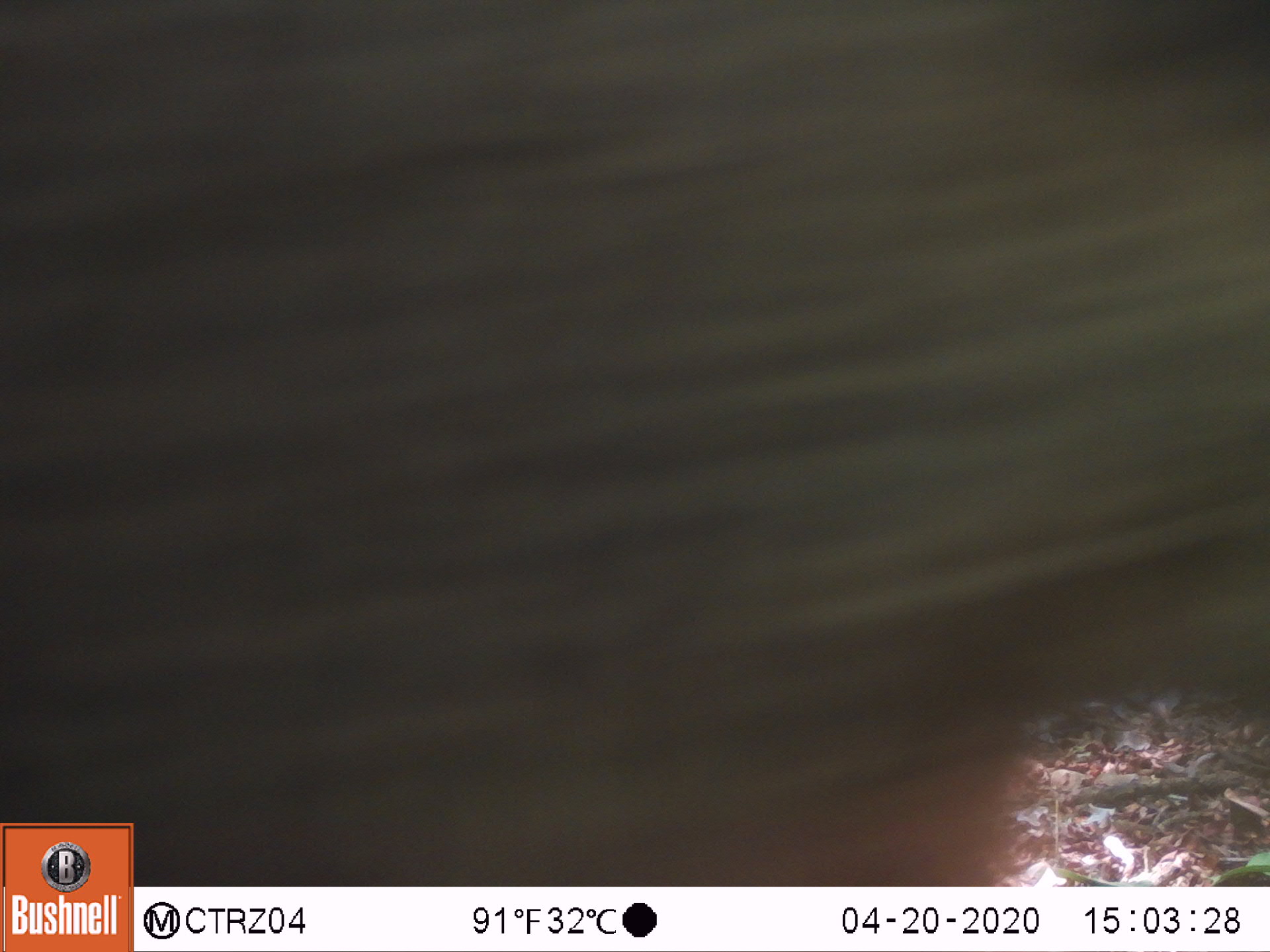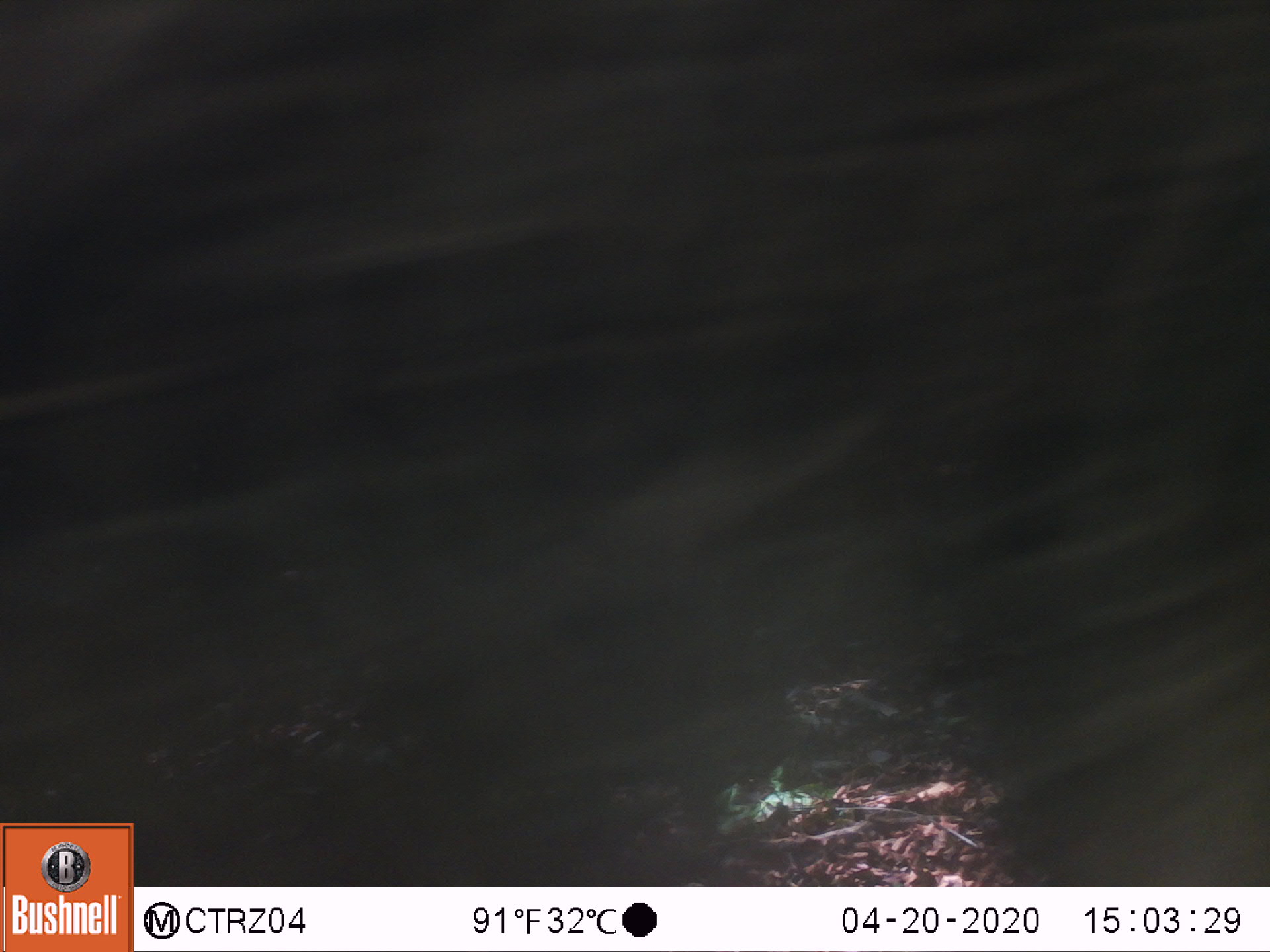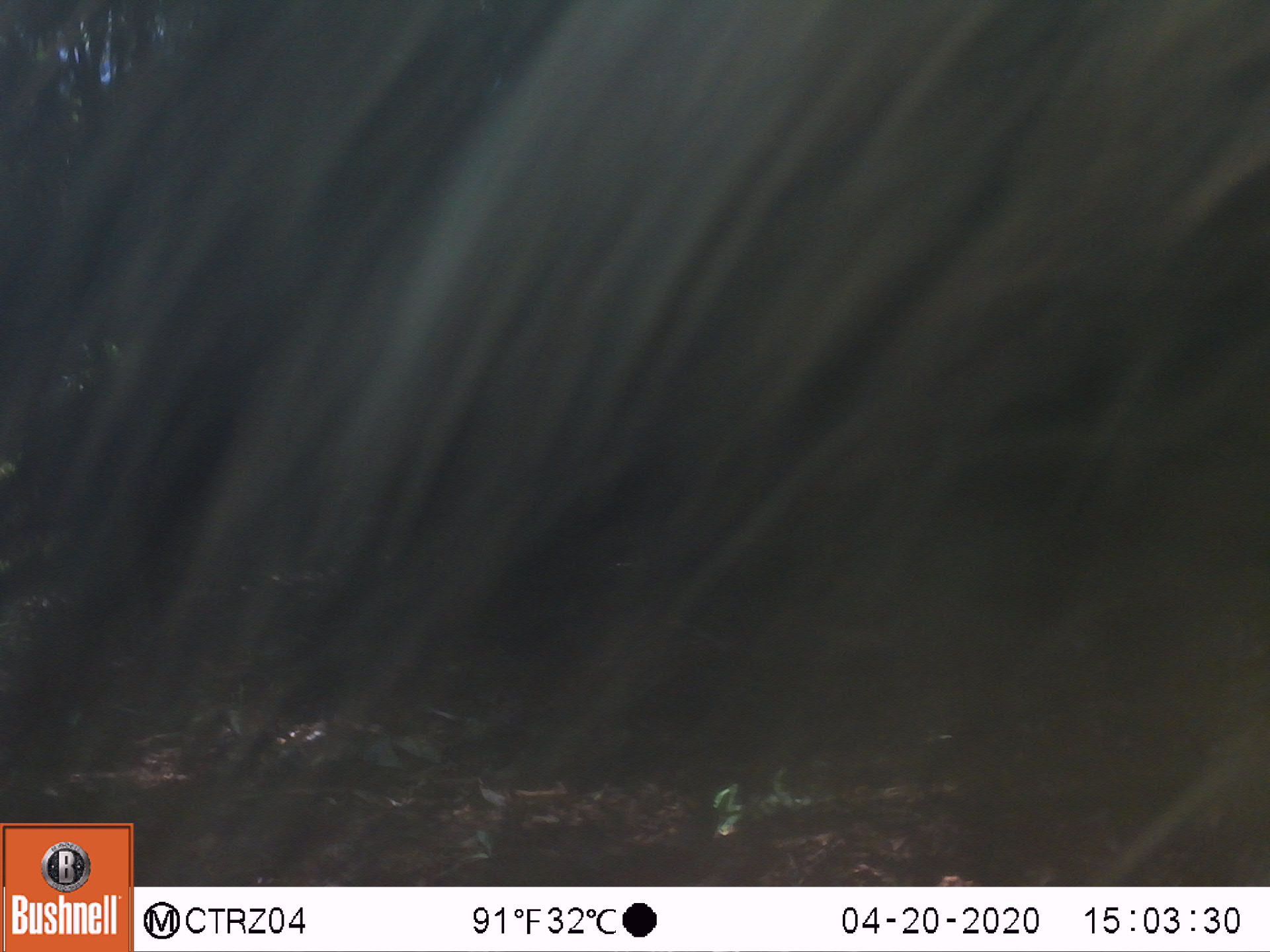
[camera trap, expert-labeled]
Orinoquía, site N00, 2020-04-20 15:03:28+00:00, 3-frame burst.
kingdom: Animalia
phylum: Chordata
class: Mammalia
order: Artiodactyla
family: Tayassuidae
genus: Pecari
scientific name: Pecari tajacu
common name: collared peccary